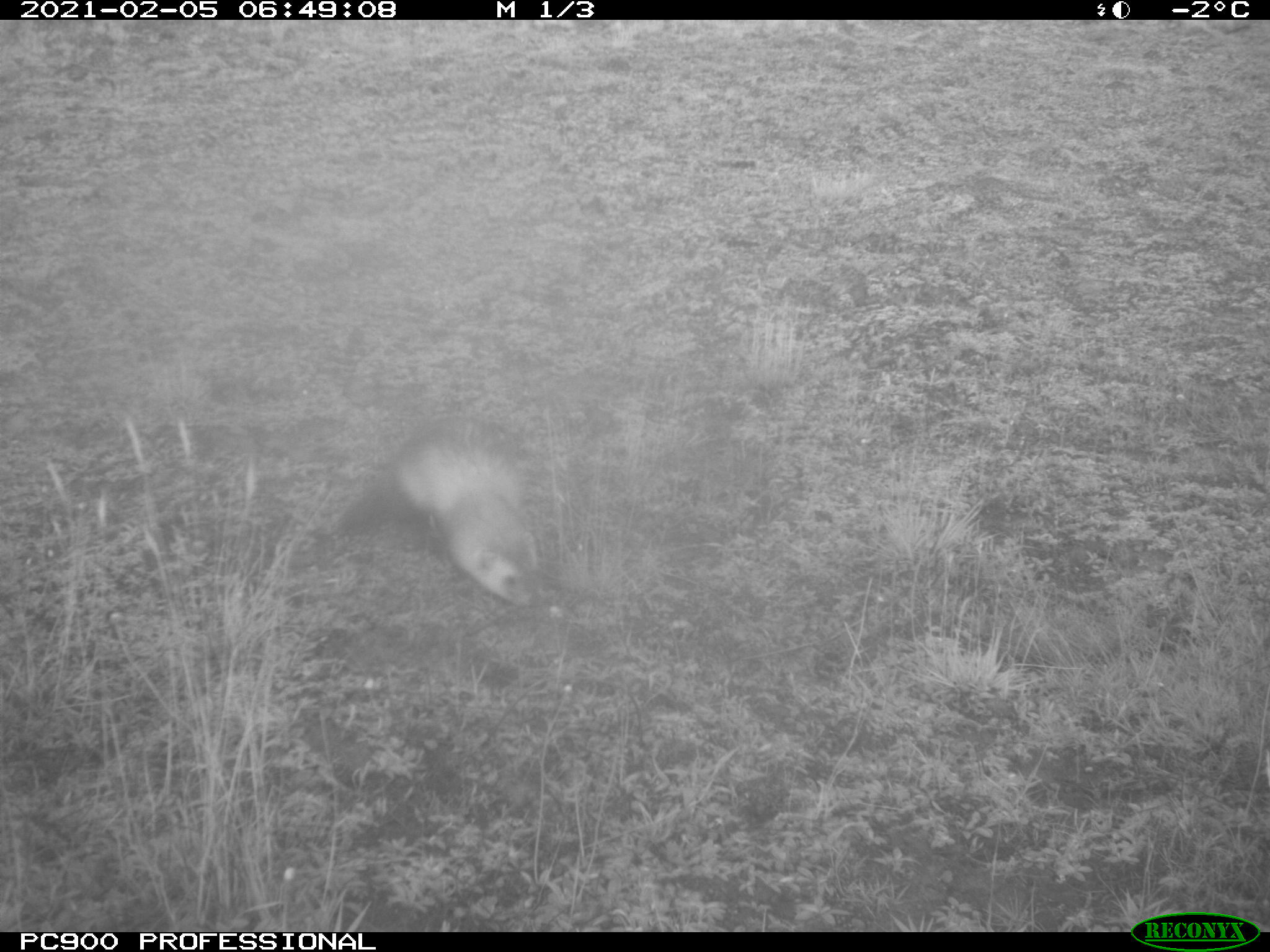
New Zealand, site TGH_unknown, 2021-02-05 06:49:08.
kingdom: Animalia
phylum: Chordata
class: Mammalia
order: Carnivora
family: Mustelidae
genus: Mustela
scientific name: Mustela furo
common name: ferret